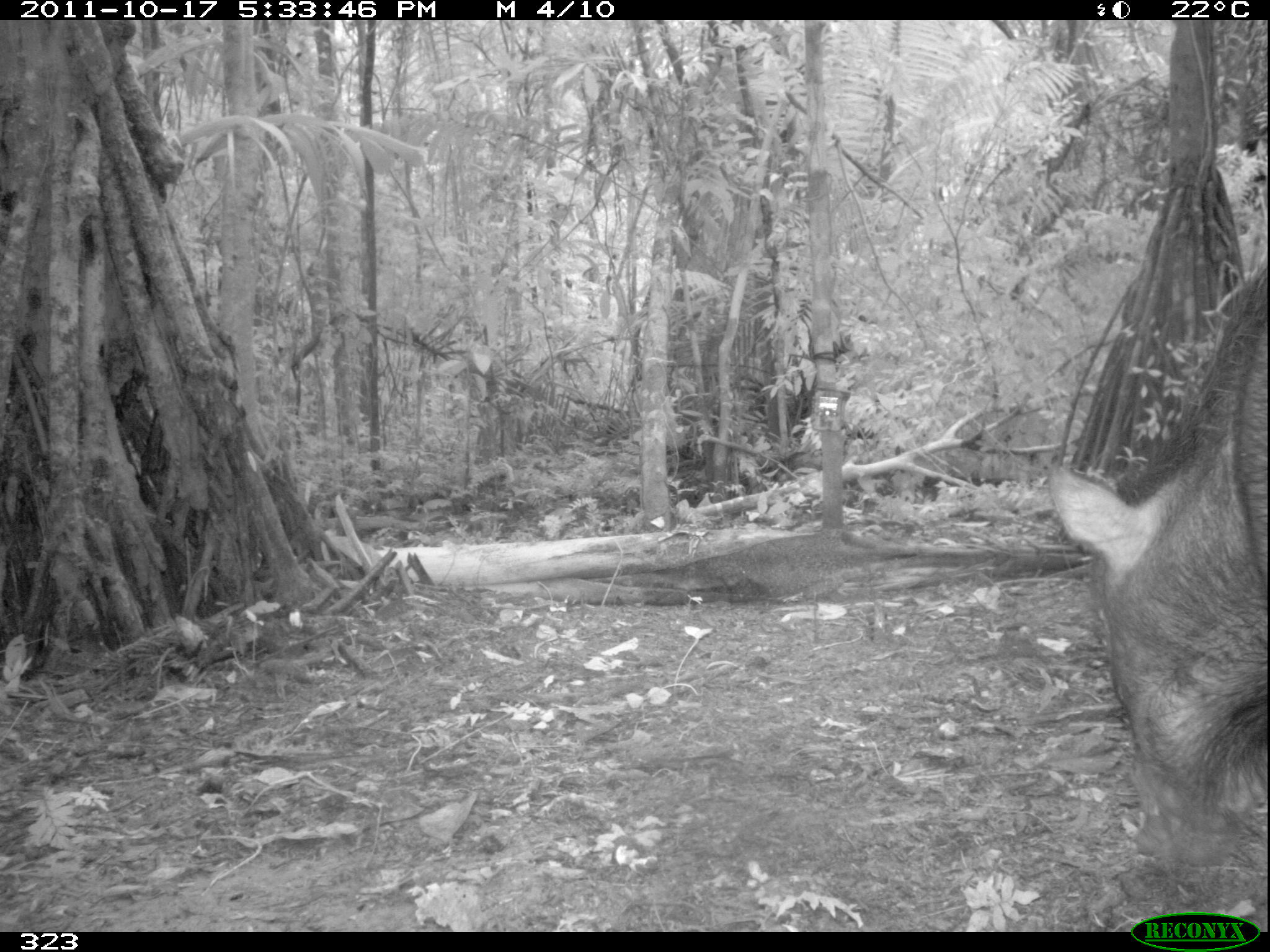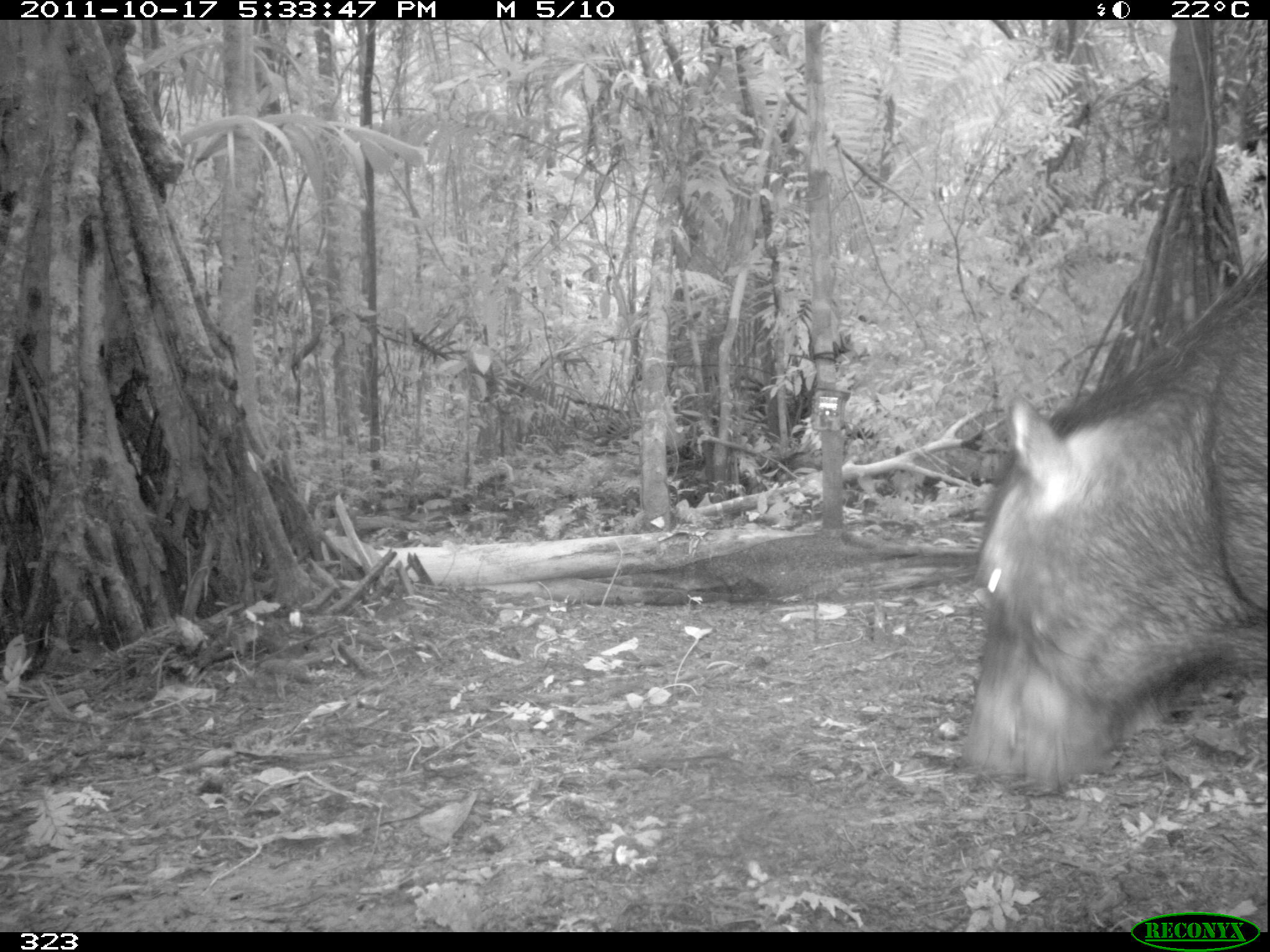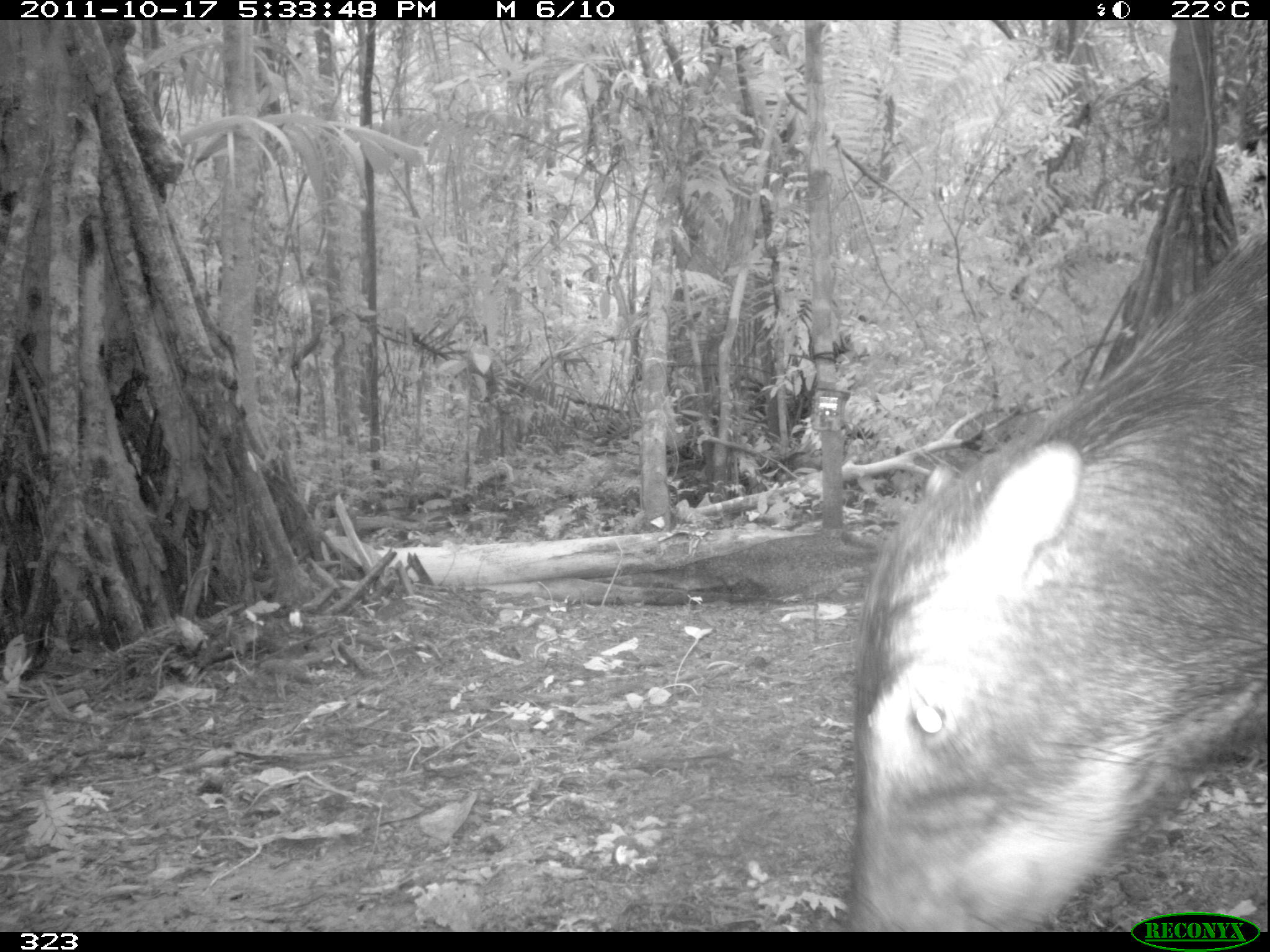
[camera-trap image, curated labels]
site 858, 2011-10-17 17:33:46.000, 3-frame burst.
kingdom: Animalia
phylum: Chordata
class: Mammalia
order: Artiodactyla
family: Tayassuidae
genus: Tayassu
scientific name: Tayassu pecari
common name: white-lipped peccary